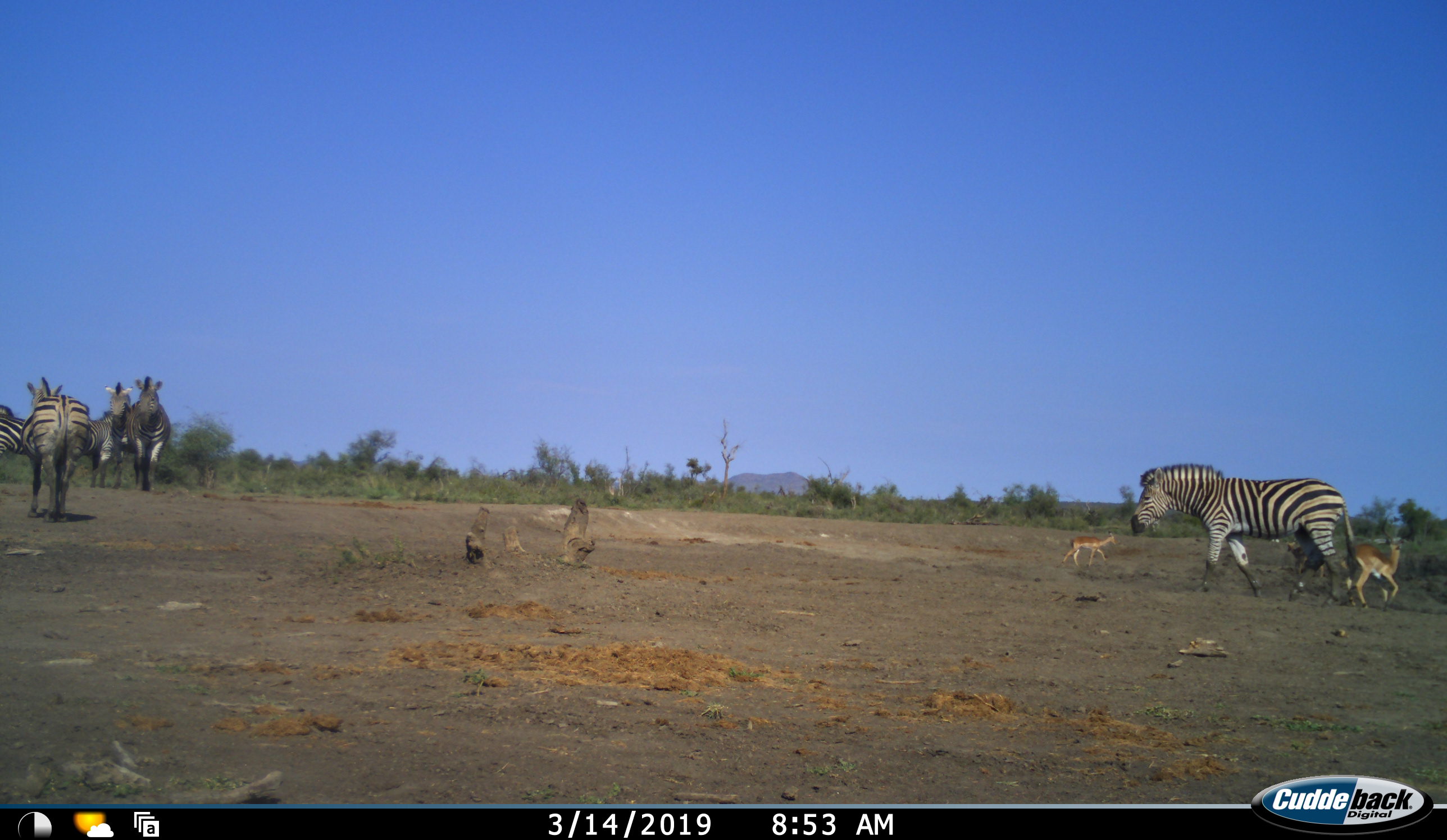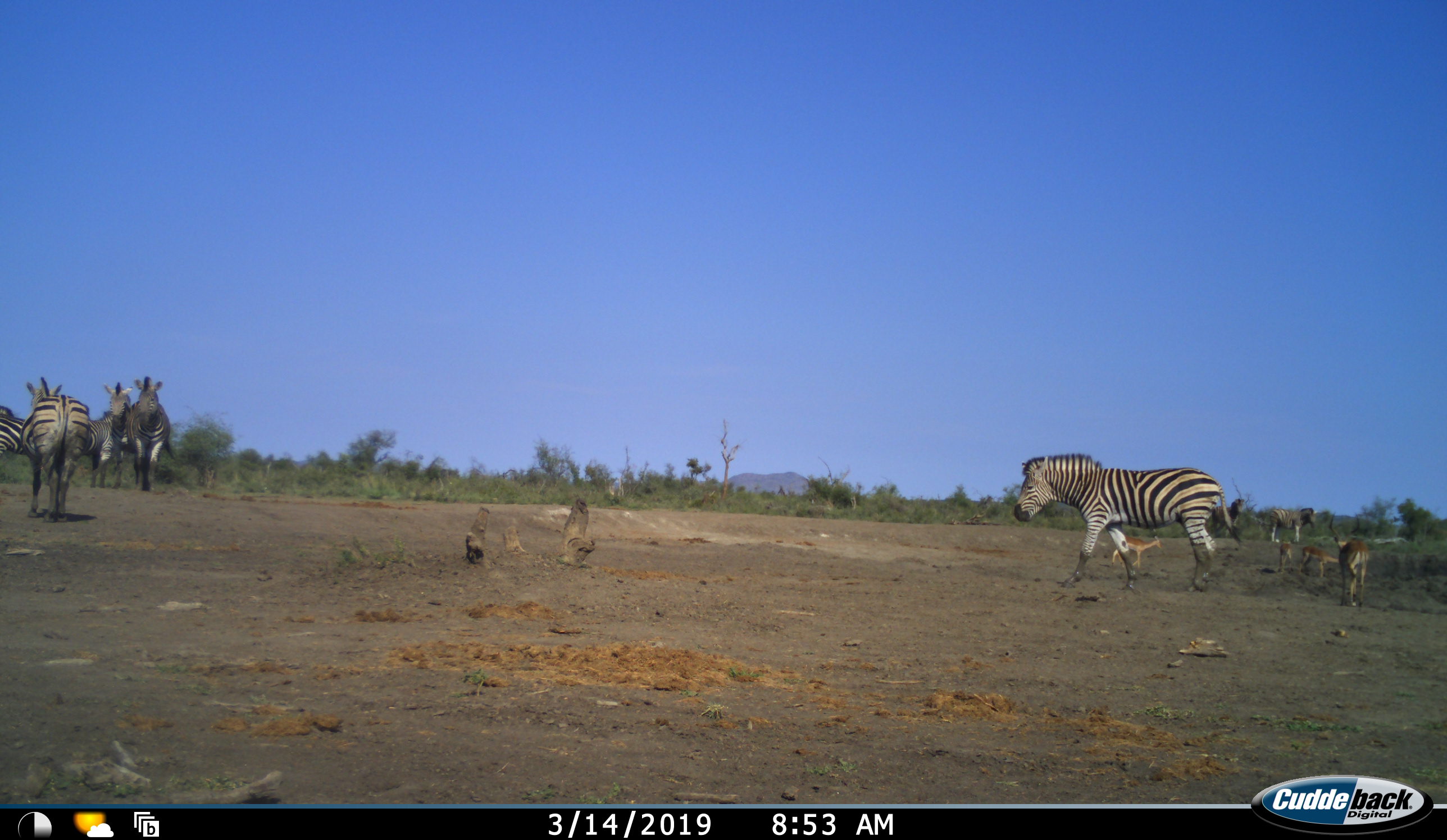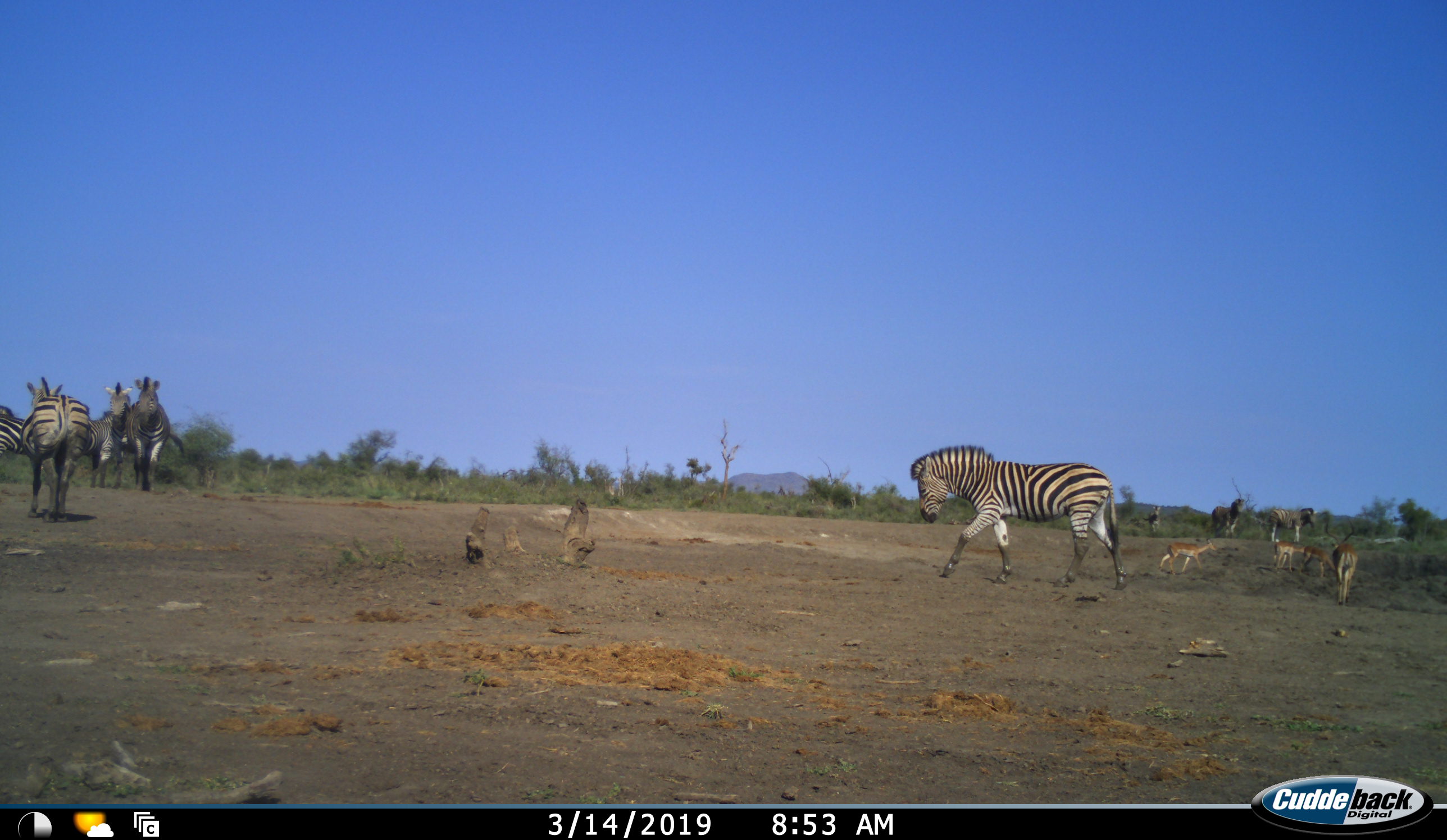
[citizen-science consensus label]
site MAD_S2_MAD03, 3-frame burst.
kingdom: Animalia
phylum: Chordata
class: Mammalia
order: Artiodactyla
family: Bovidae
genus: Aepyceros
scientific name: Aepyceros melampus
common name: impala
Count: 4.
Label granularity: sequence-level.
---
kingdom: Animalia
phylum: Chordata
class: Mammalia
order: Perissodactyla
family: Equidae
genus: Equus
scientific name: Equus quagga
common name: plains zebra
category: zebraplains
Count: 7.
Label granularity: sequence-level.